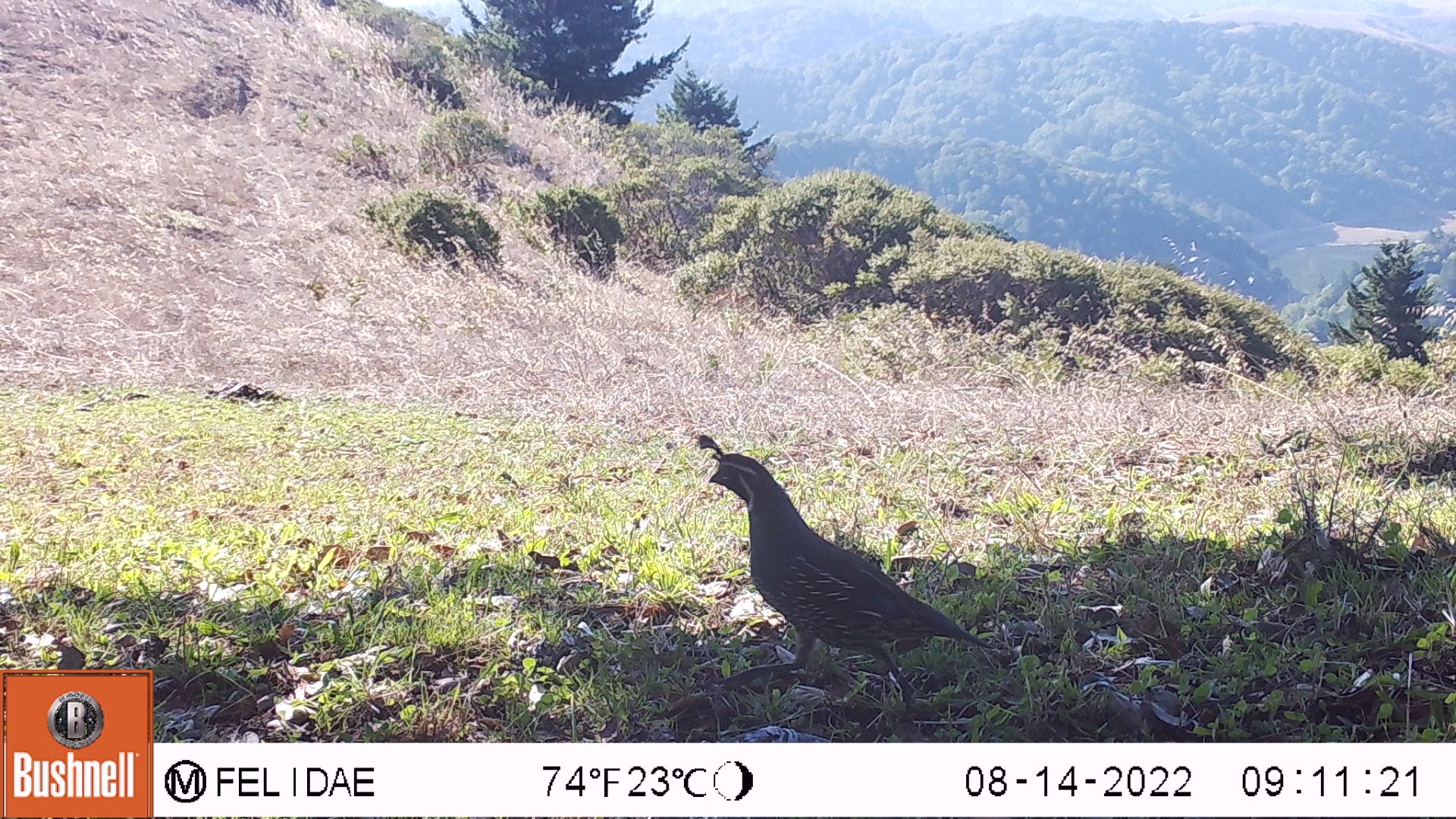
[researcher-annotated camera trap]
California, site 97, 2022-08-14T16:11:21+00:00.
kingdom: Animalia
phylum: Chordata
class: Aves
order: Galliformes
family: Odontophoridae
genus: Callipepla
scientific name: Callipepla californica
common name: california quail